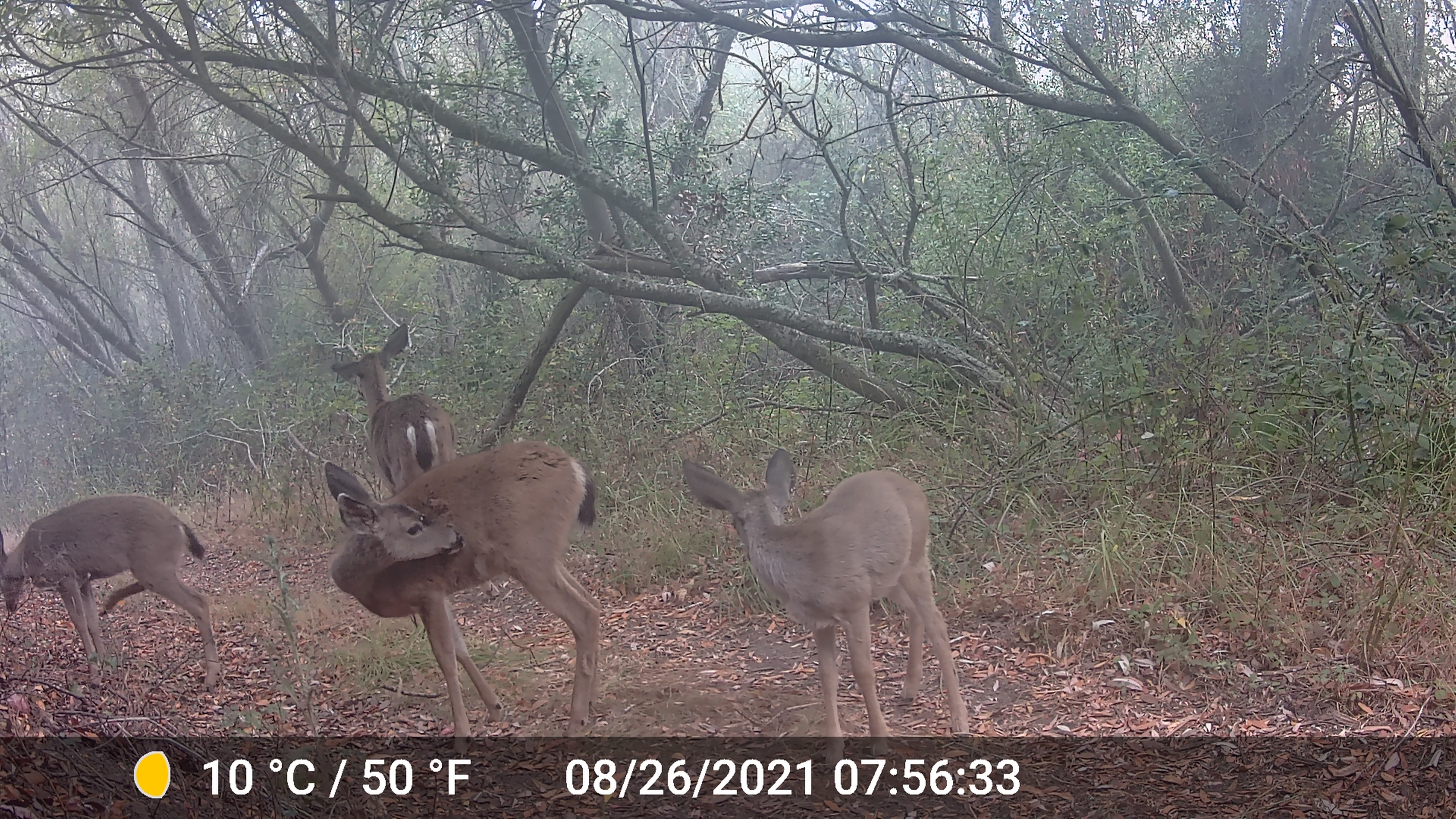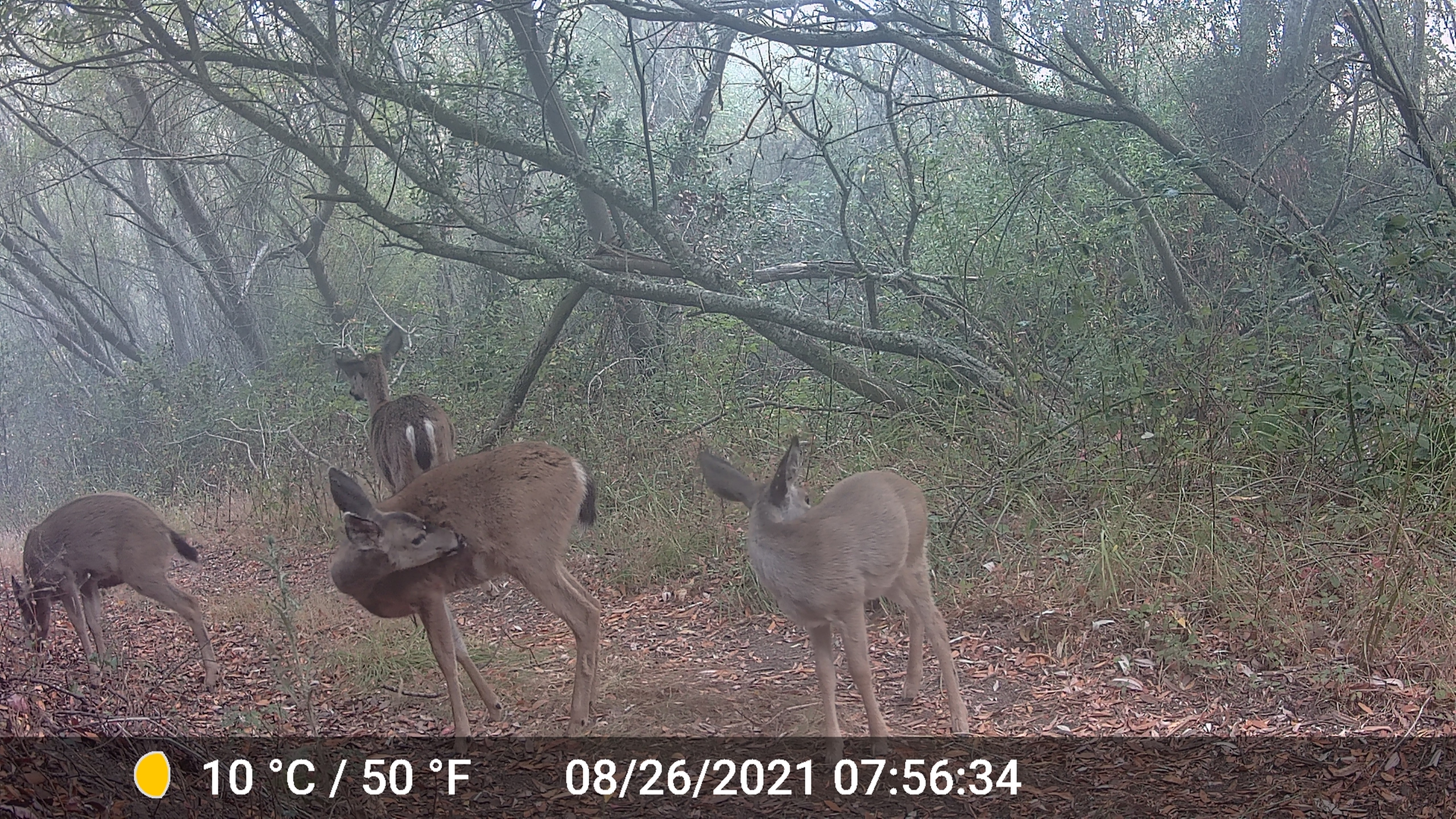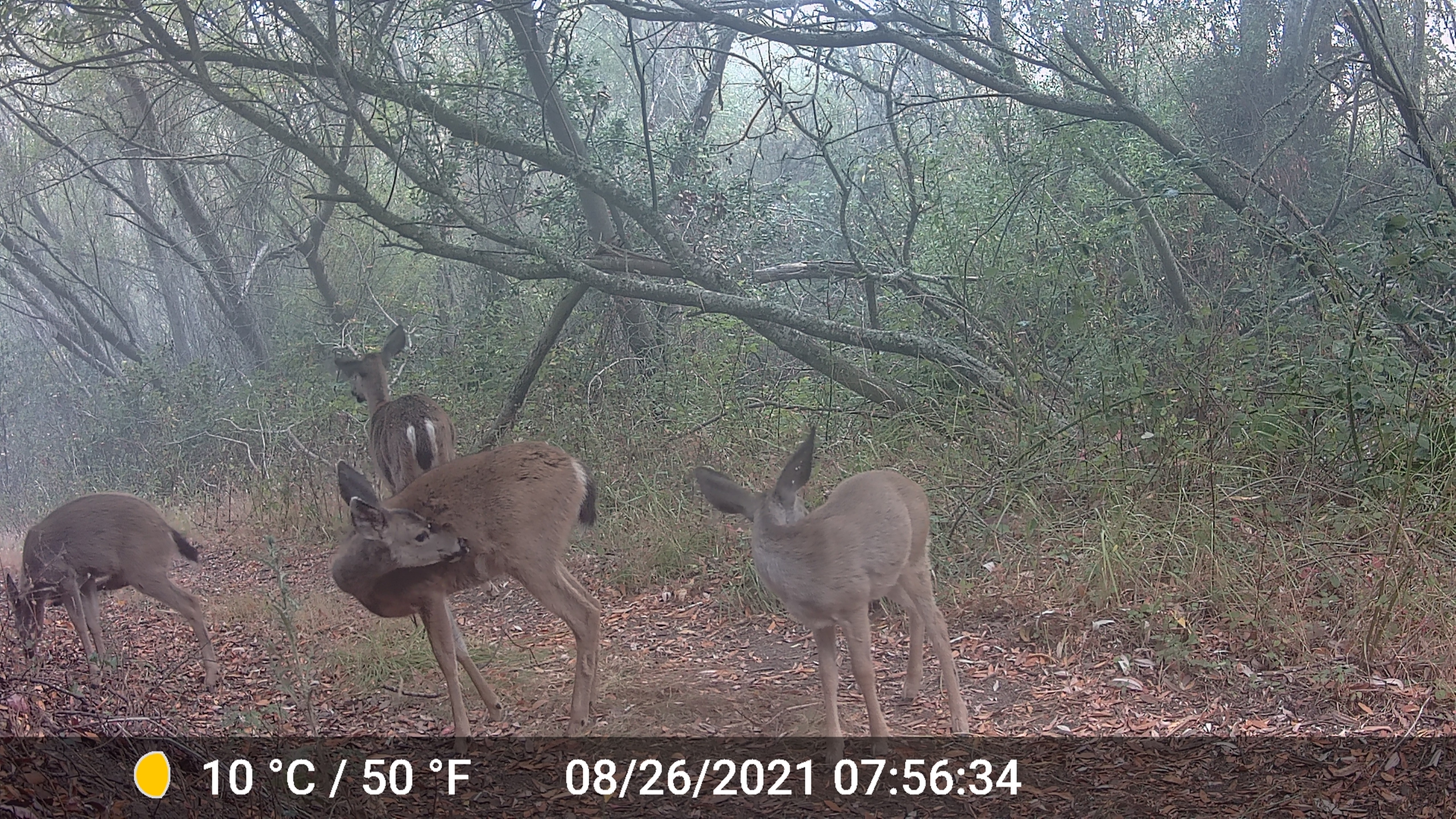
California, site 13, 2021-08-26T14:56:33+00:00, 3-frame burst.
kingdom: Animalia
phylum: Chordata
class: Mammalia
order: Artiodactyla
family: Cervidae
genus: Odocoileus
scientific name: Odocoileus hemionus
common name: mule deer